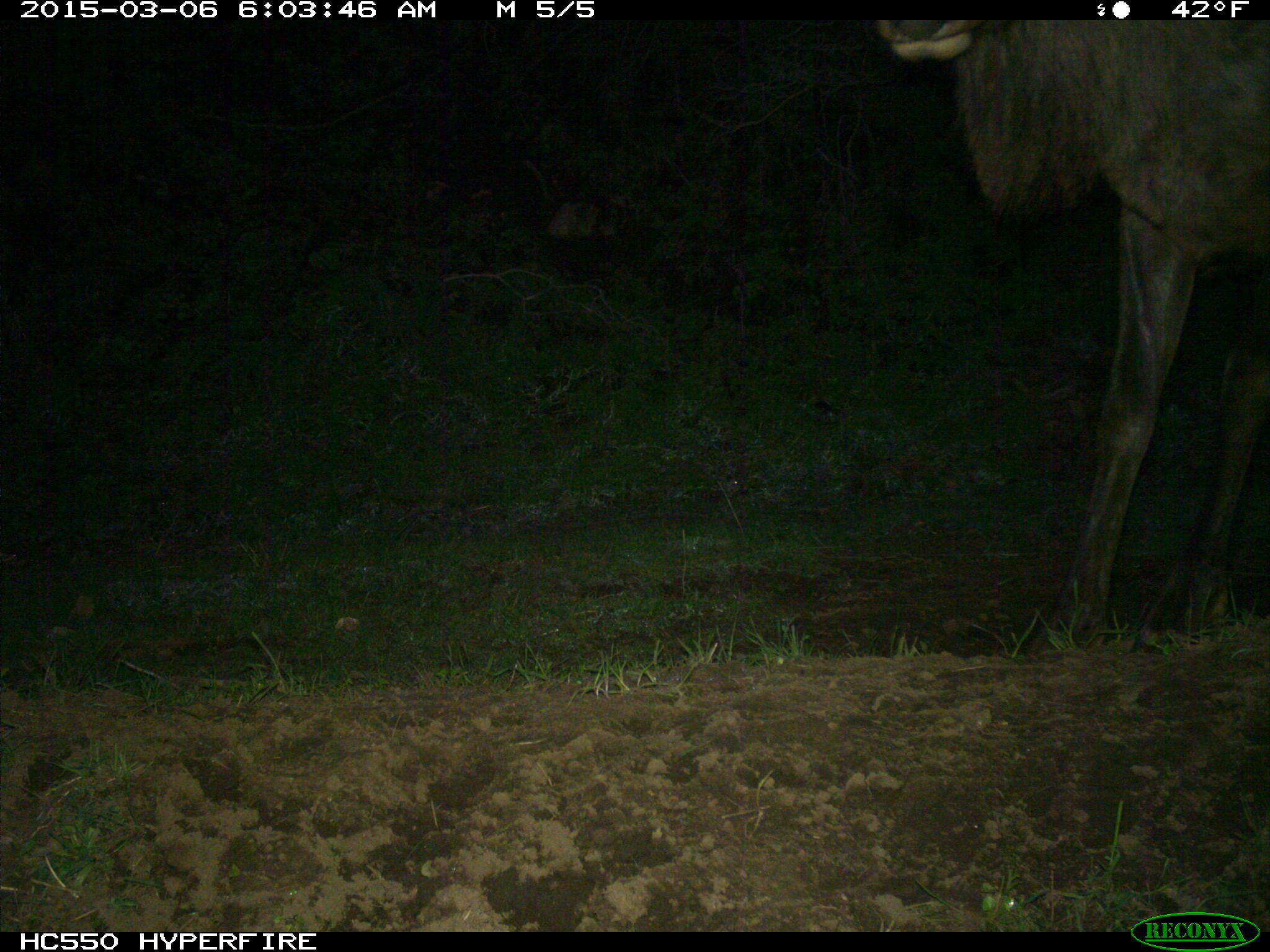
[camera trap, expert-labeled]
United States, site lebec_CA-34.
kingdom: Animalia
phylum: Chordata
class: Mammalia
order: Artiodactyla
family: Cervidae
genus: Cervus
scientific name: Cervus canadensis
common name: elk